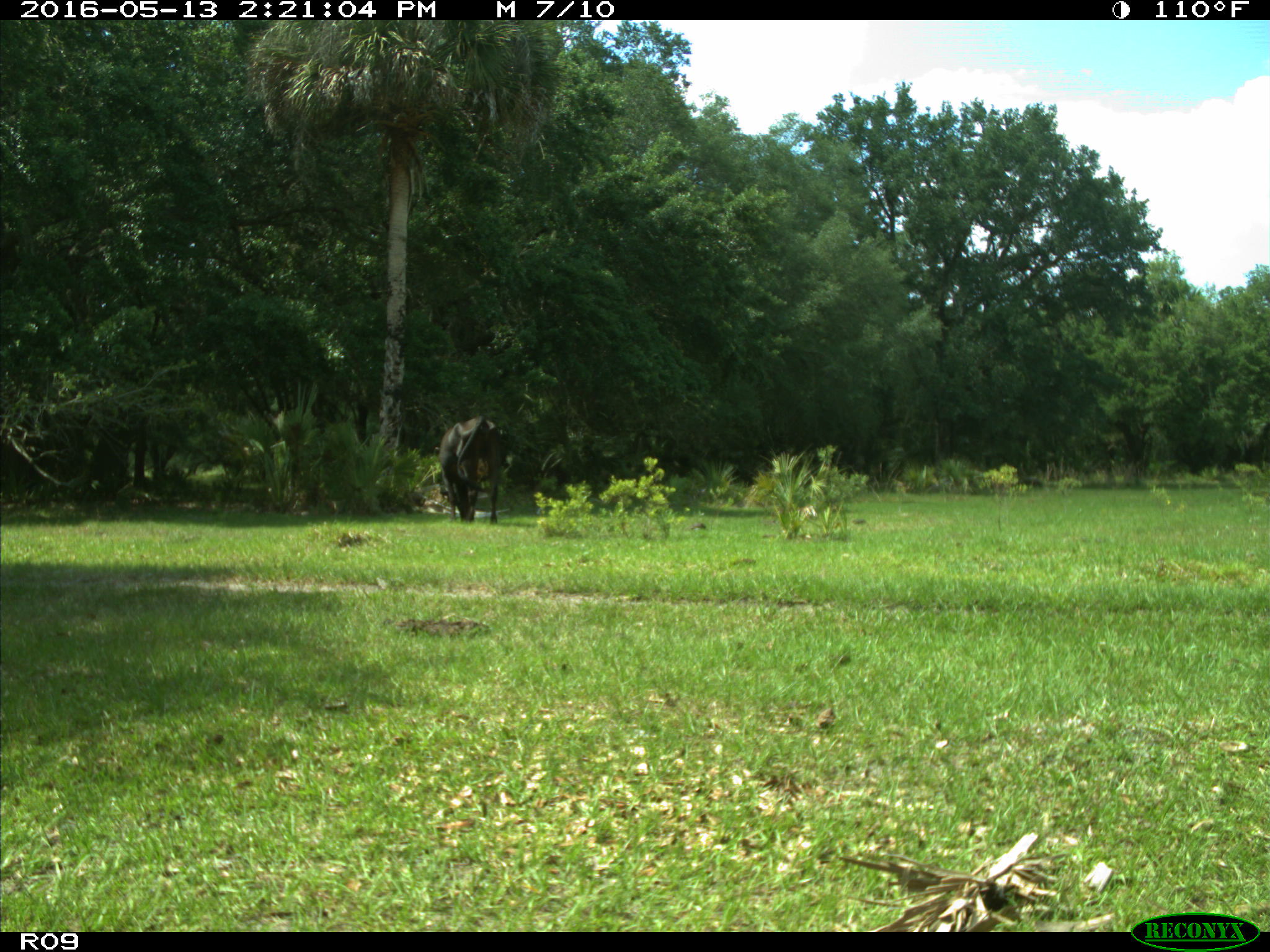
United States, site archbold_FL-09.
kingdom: Animalia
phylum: Chordata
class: Mammalia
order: Artiodactyla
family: Bovidae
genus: Bos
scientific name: Bos taurus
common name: domestic cow